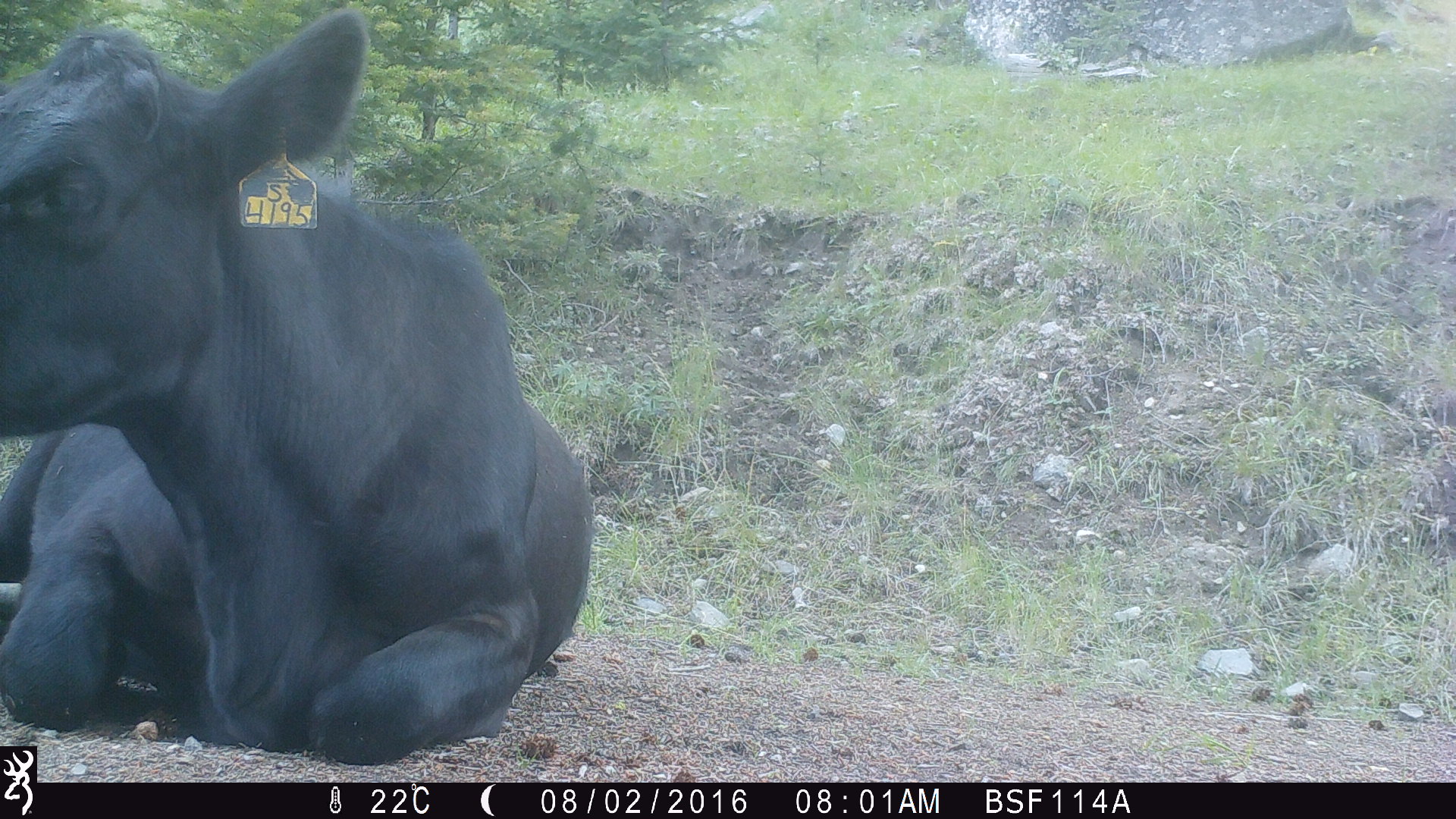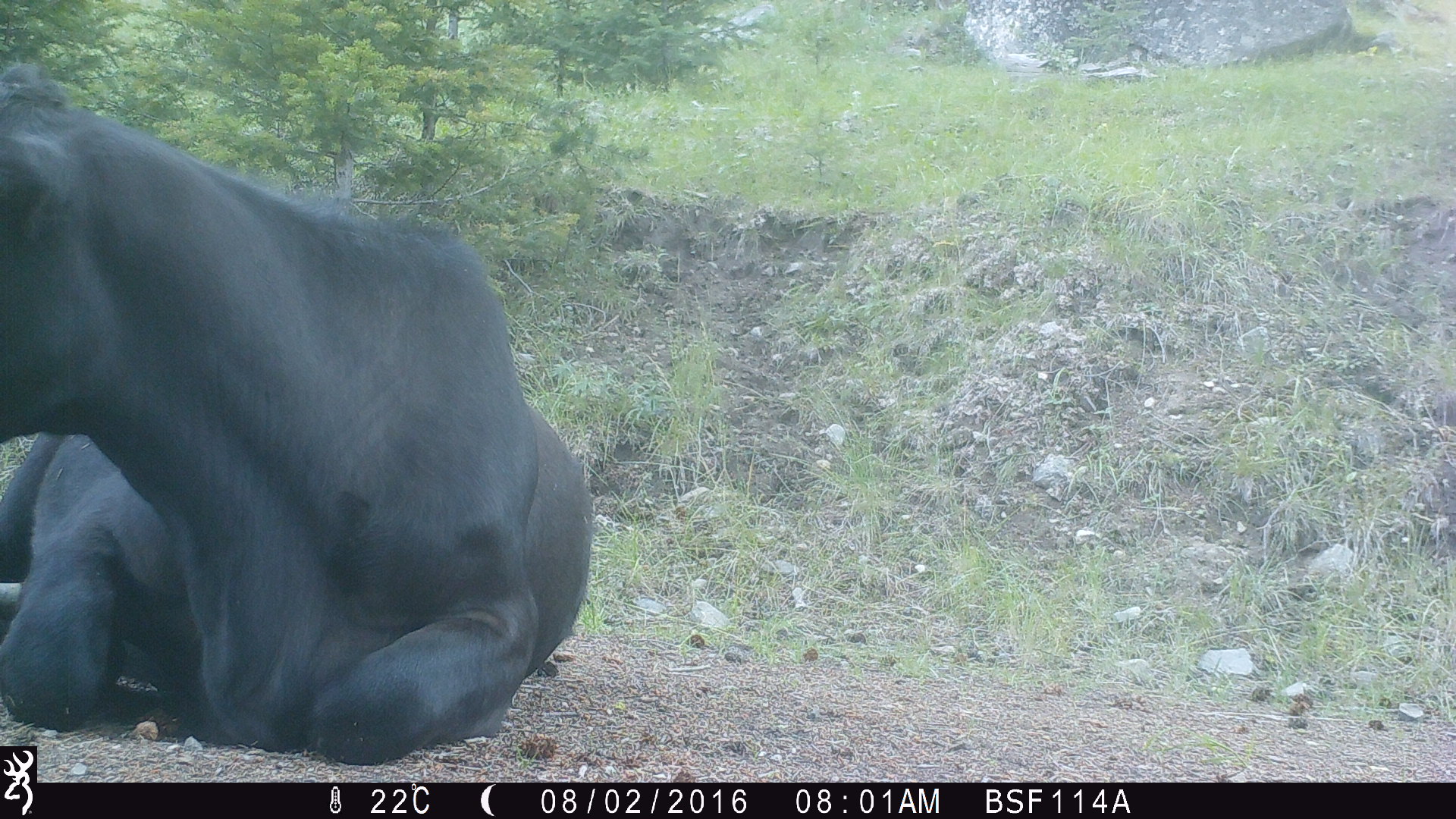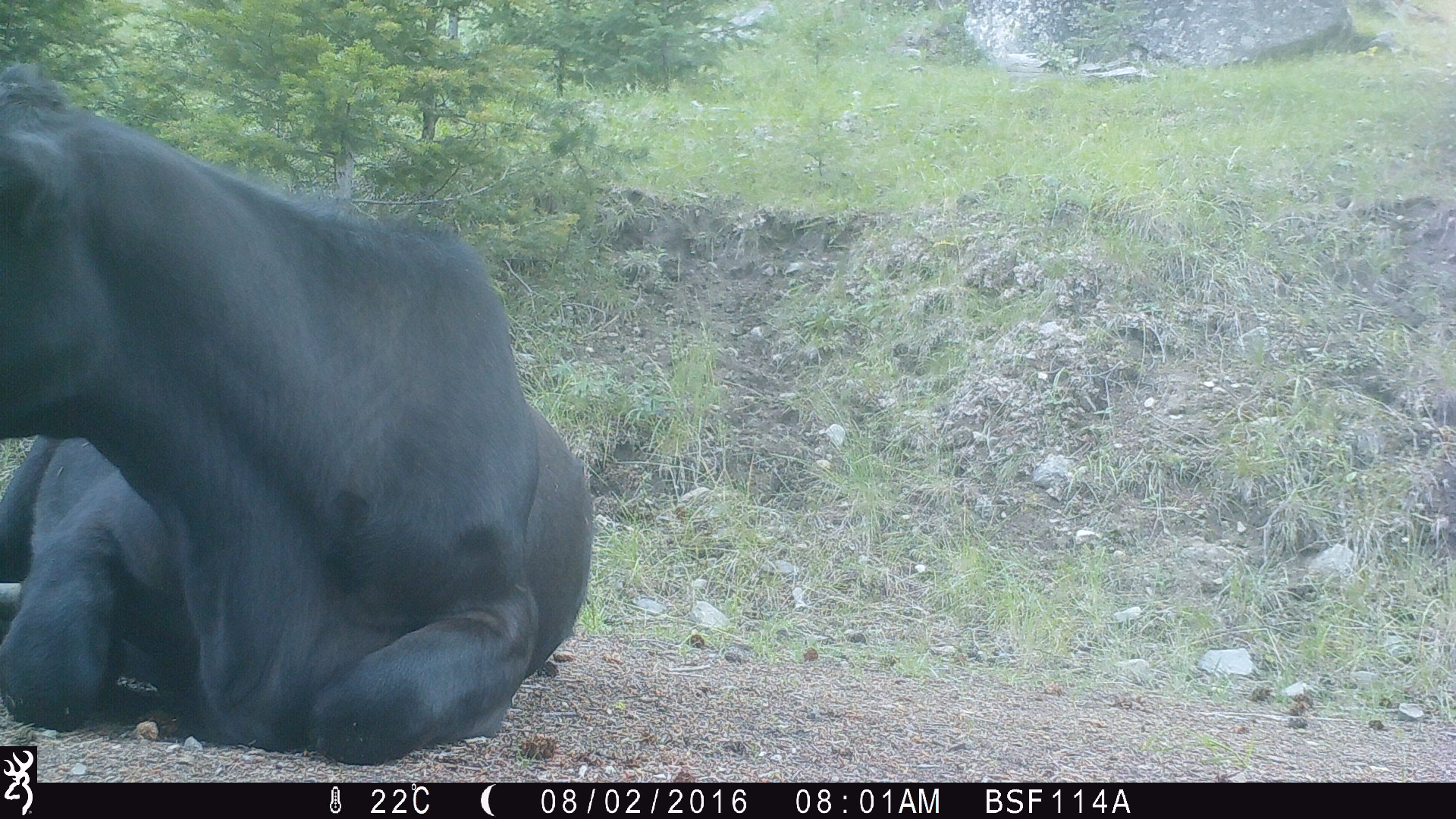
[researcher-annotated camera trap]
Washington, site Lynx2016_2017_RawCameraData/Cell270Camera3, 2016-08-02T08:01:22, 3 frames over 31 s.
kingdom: Animalia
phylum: Chordata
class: Mammalia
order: Artiodactyla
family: Bovidae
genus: Bos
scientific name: Bos taurus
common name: domestic cattle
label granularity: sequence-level